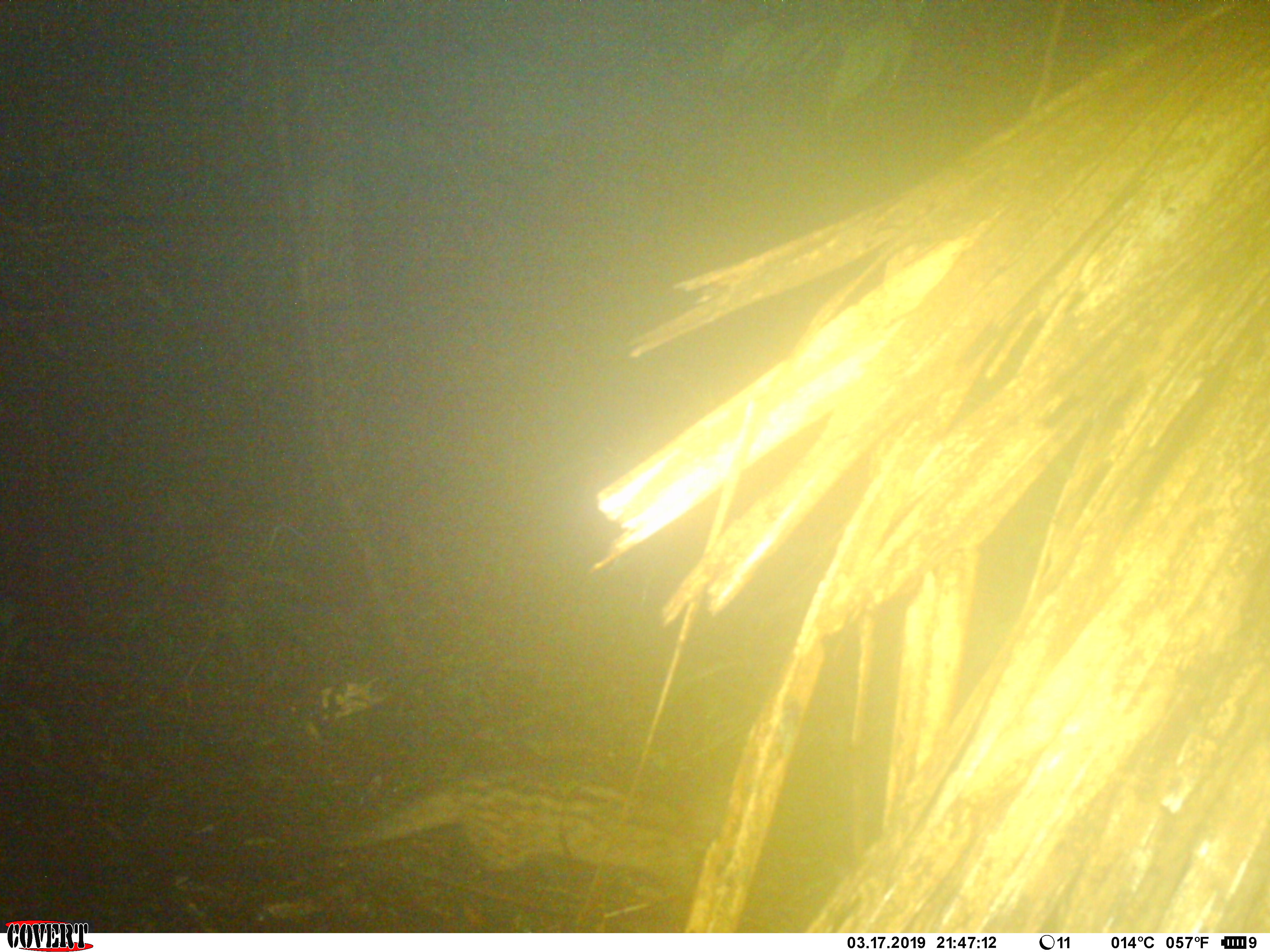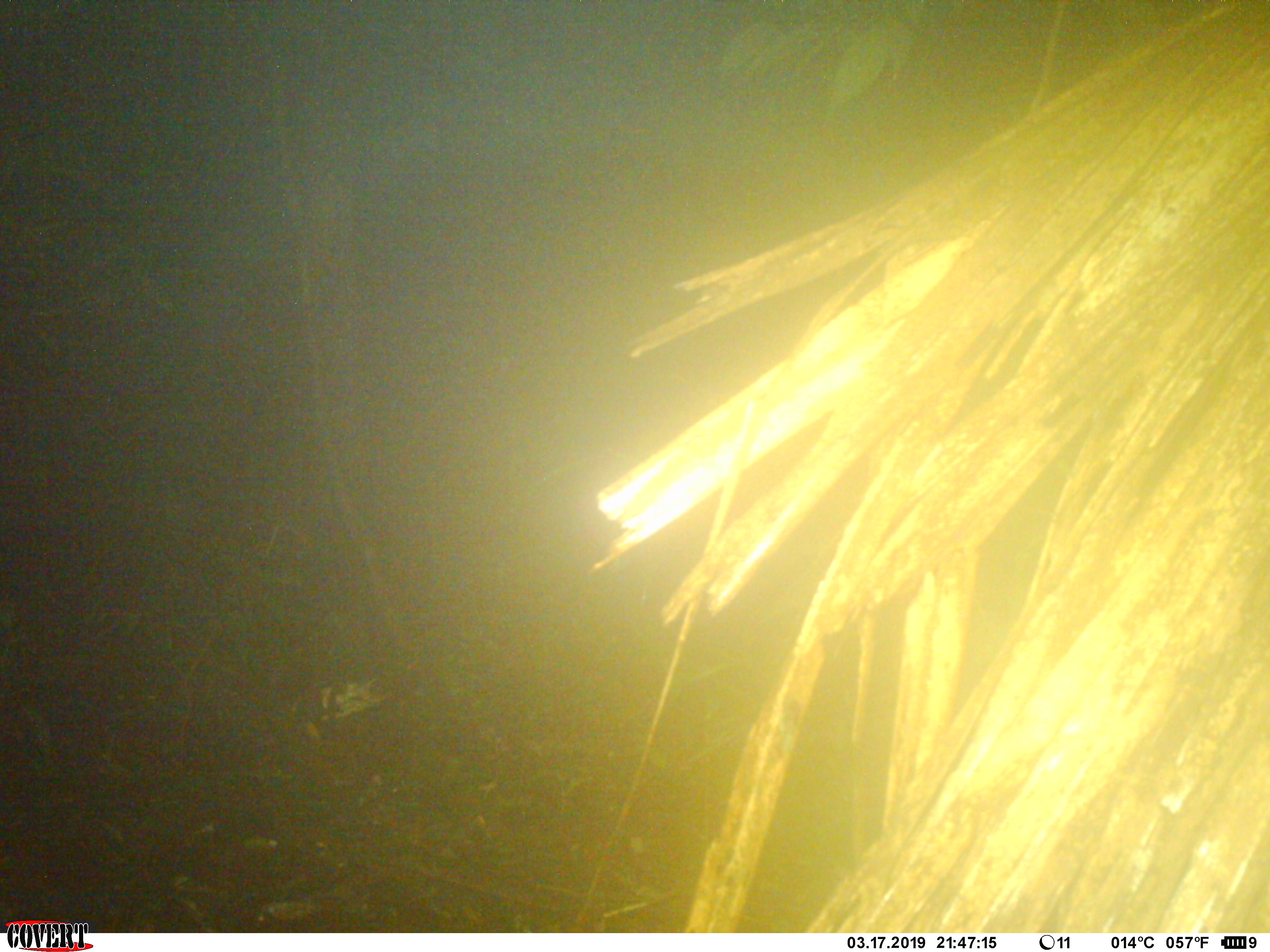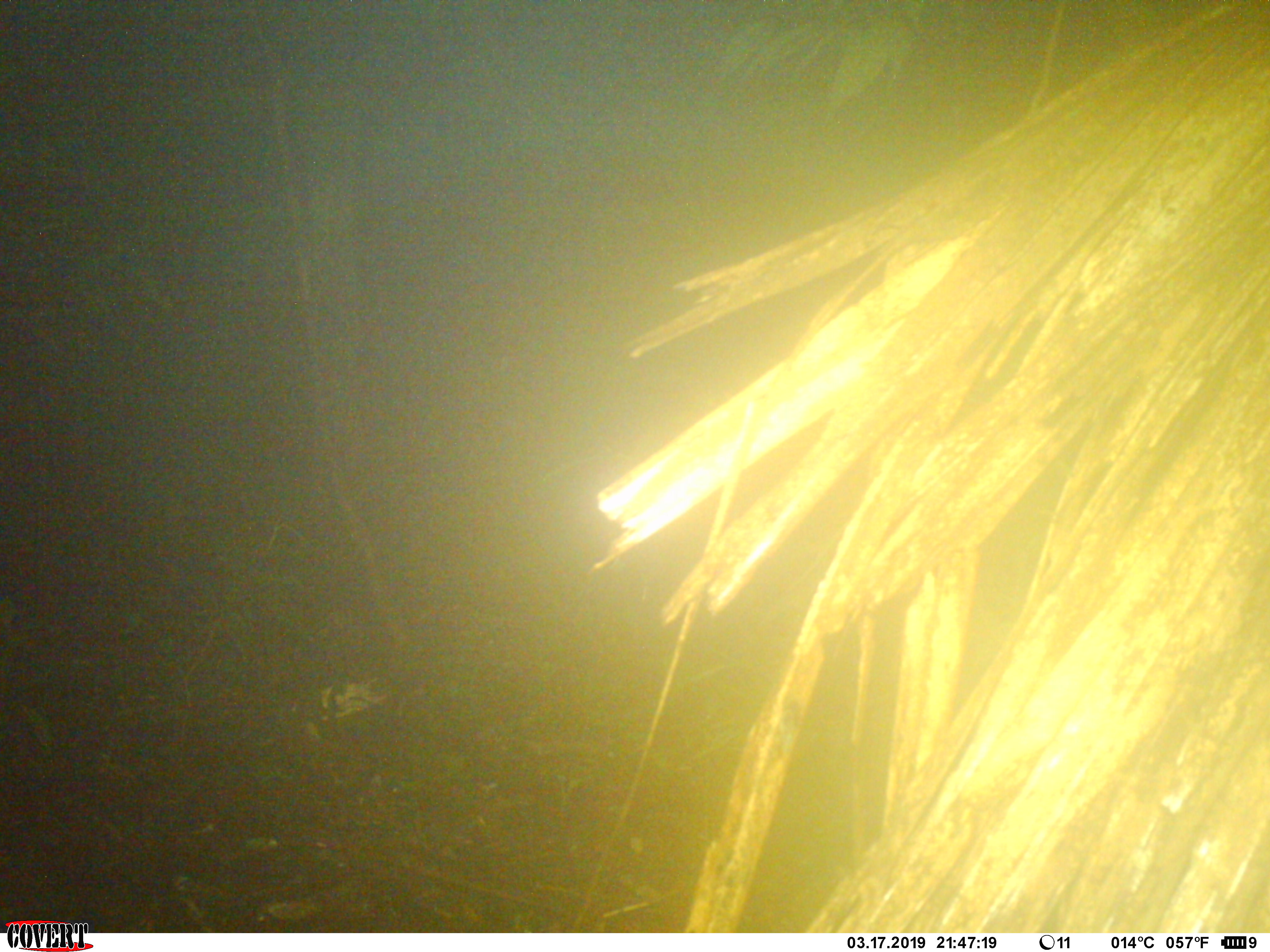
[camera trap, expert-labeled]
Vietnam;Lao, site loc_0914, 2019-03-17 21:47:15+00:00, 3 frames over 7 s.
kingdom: Animalia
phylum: Chordata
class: Mammalia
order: Carnivora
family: Viverridae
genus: Paradoxurus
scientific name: Paradoxurus hermaphroditus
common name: common palm civet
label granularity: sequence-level